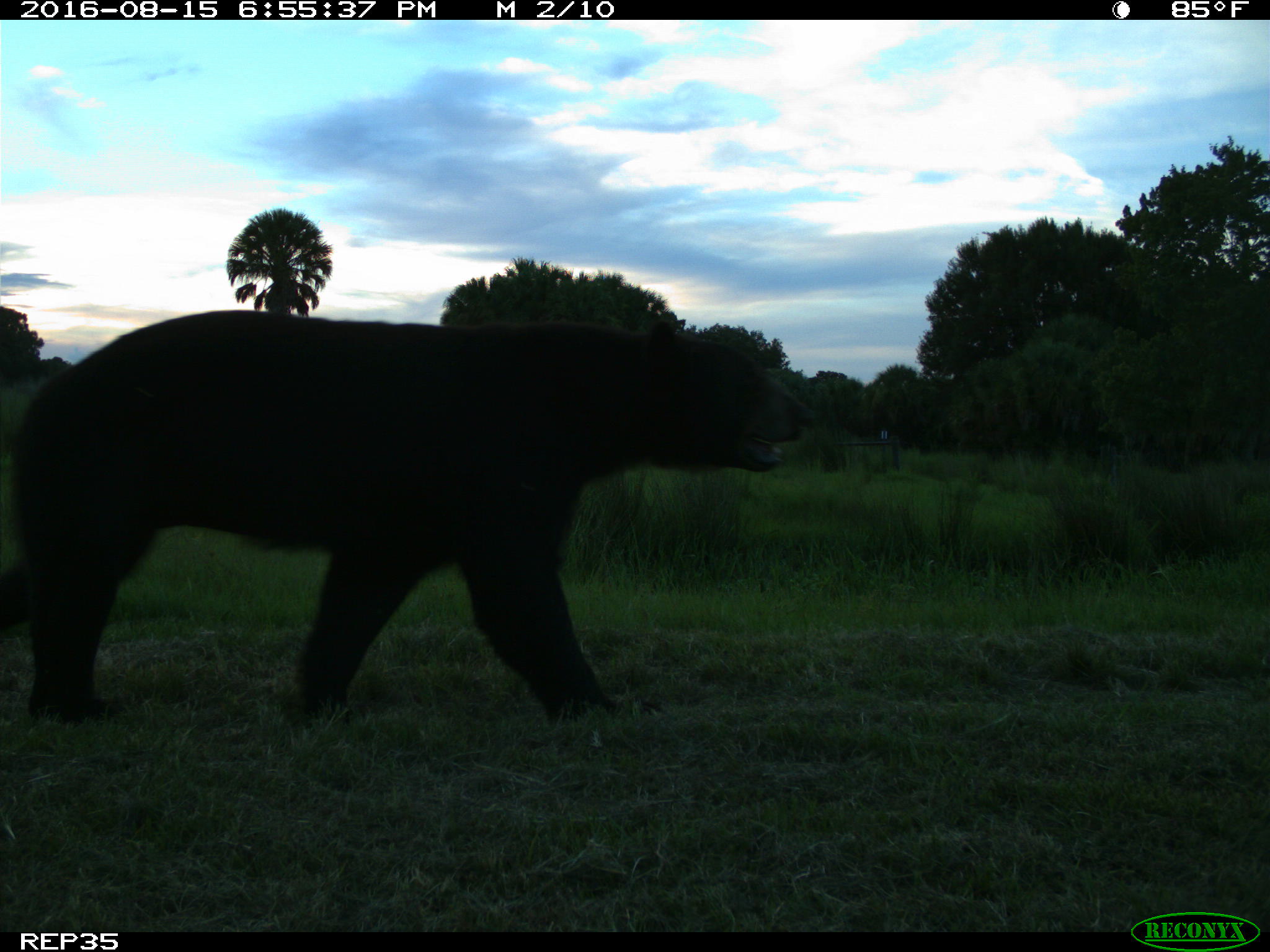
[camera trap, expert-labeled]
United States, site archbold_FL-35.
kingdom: Animalia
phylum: Chordata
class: Mammalia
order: Carnivora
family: Ursidae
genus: Ursus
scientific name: Ursus americanus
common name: american black bear